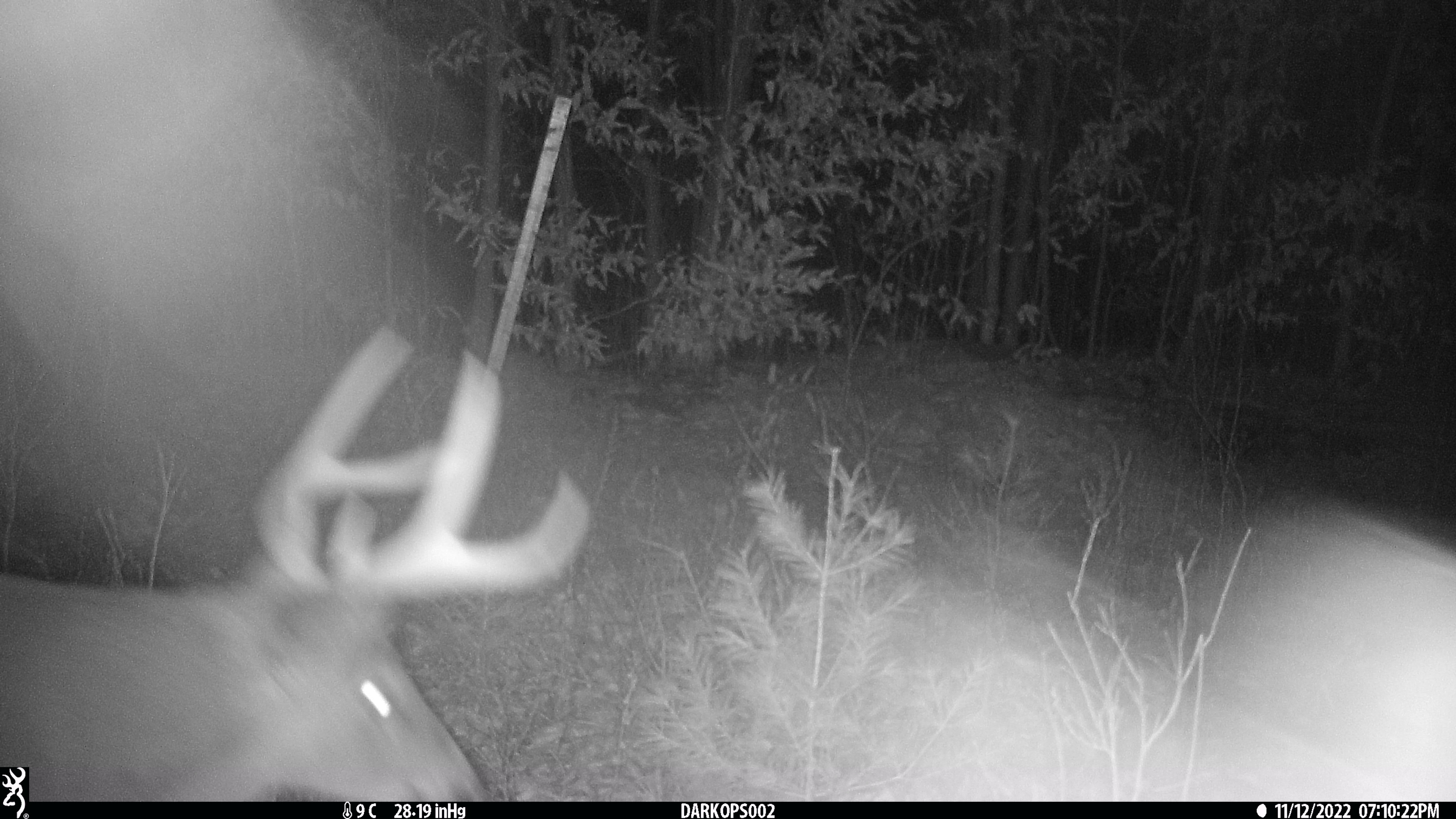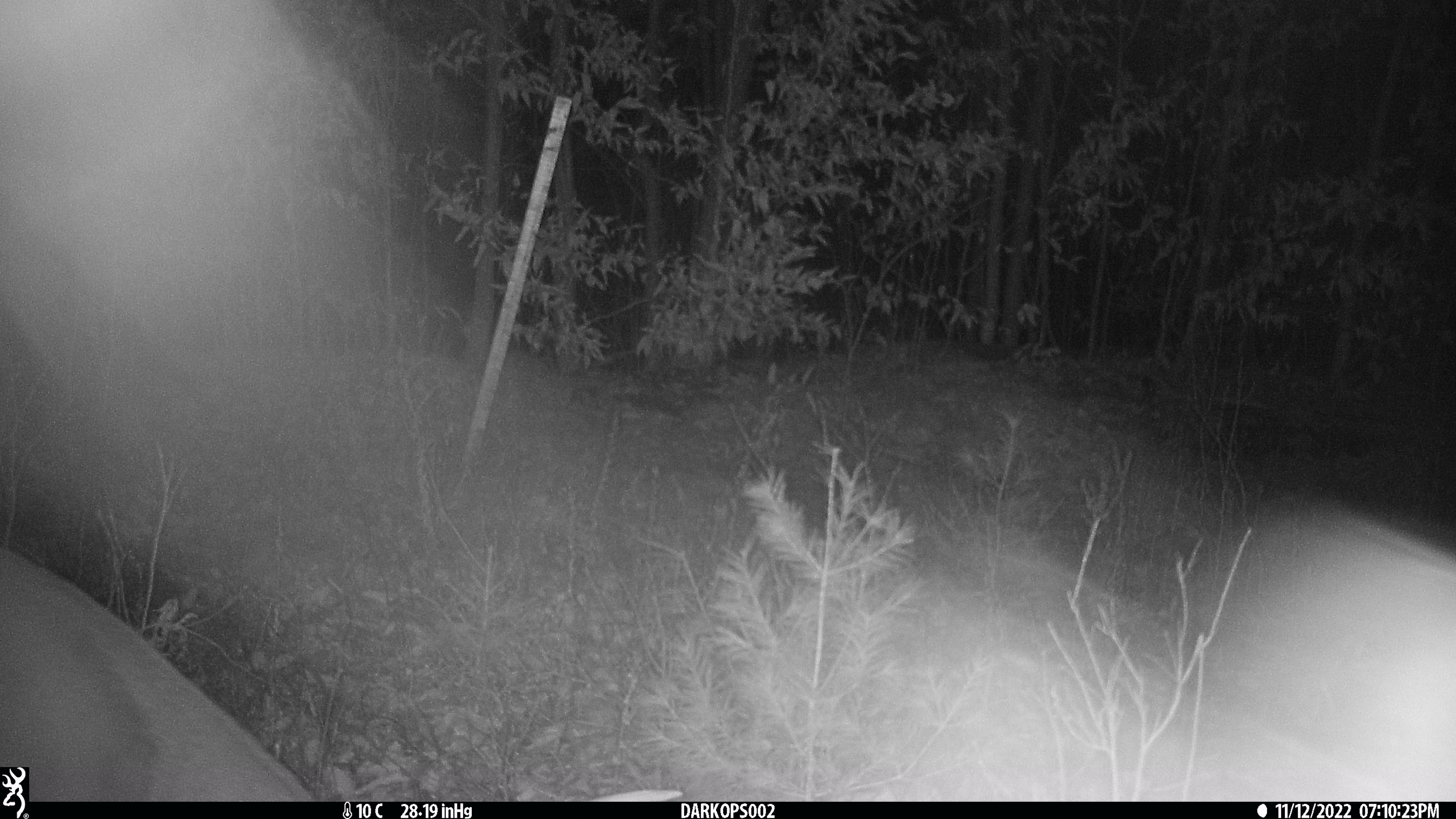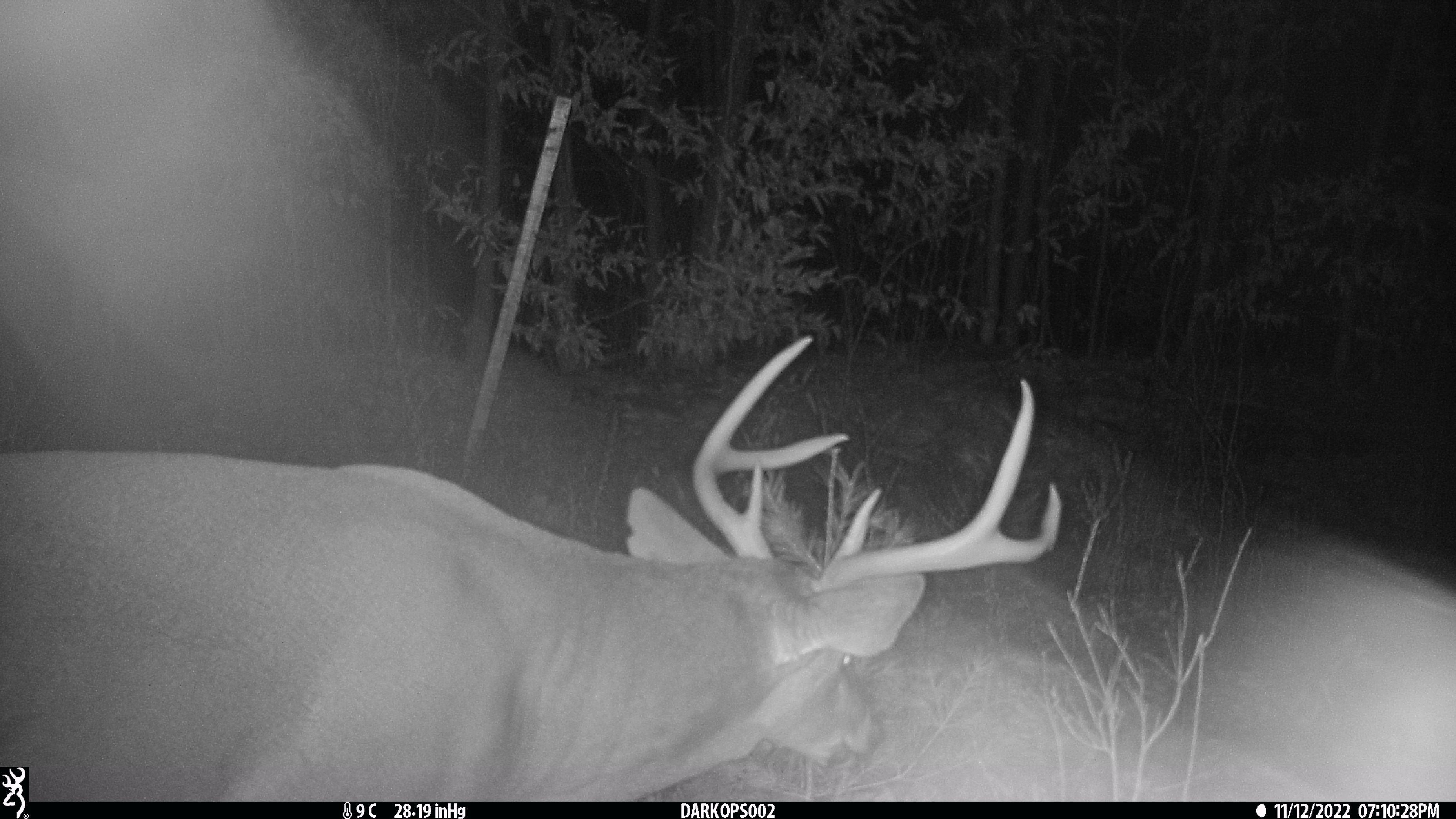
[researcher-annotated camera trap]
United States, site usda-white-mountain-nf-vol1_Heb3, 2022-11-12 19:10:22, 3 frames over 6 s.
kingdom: Animalia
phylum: Chordata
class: Mammalia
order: Artiodactyla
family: Cervidae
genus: Odocoileus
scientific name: Odocoileus virginianus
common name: white-tailed deer